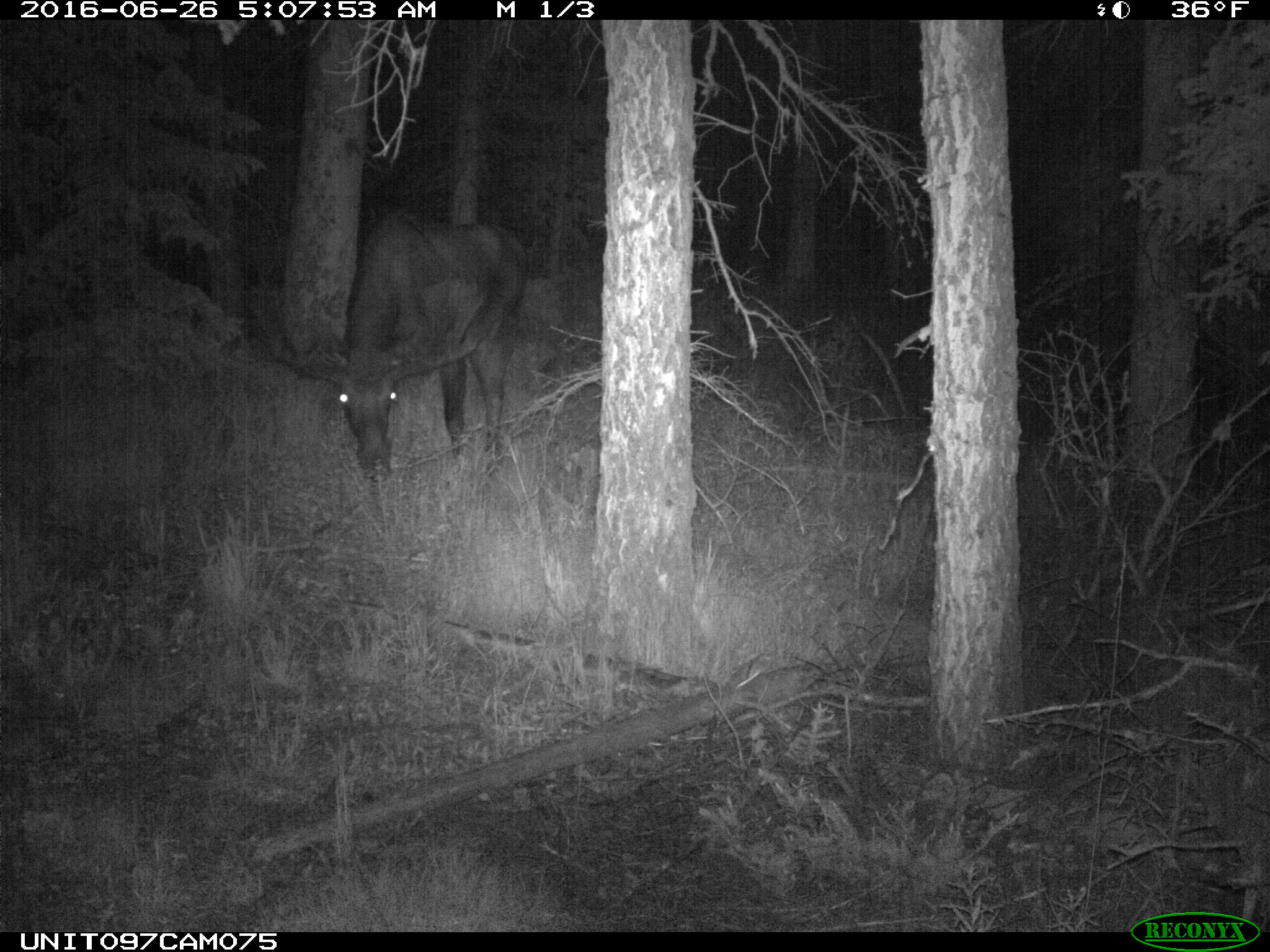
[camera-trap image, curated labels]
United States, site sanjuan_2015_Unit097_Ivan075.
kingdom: Animalia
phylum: Chordata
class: Mammalia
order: Artiodactyla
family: Cervidae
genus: Alces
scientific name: Alces alces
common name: moose